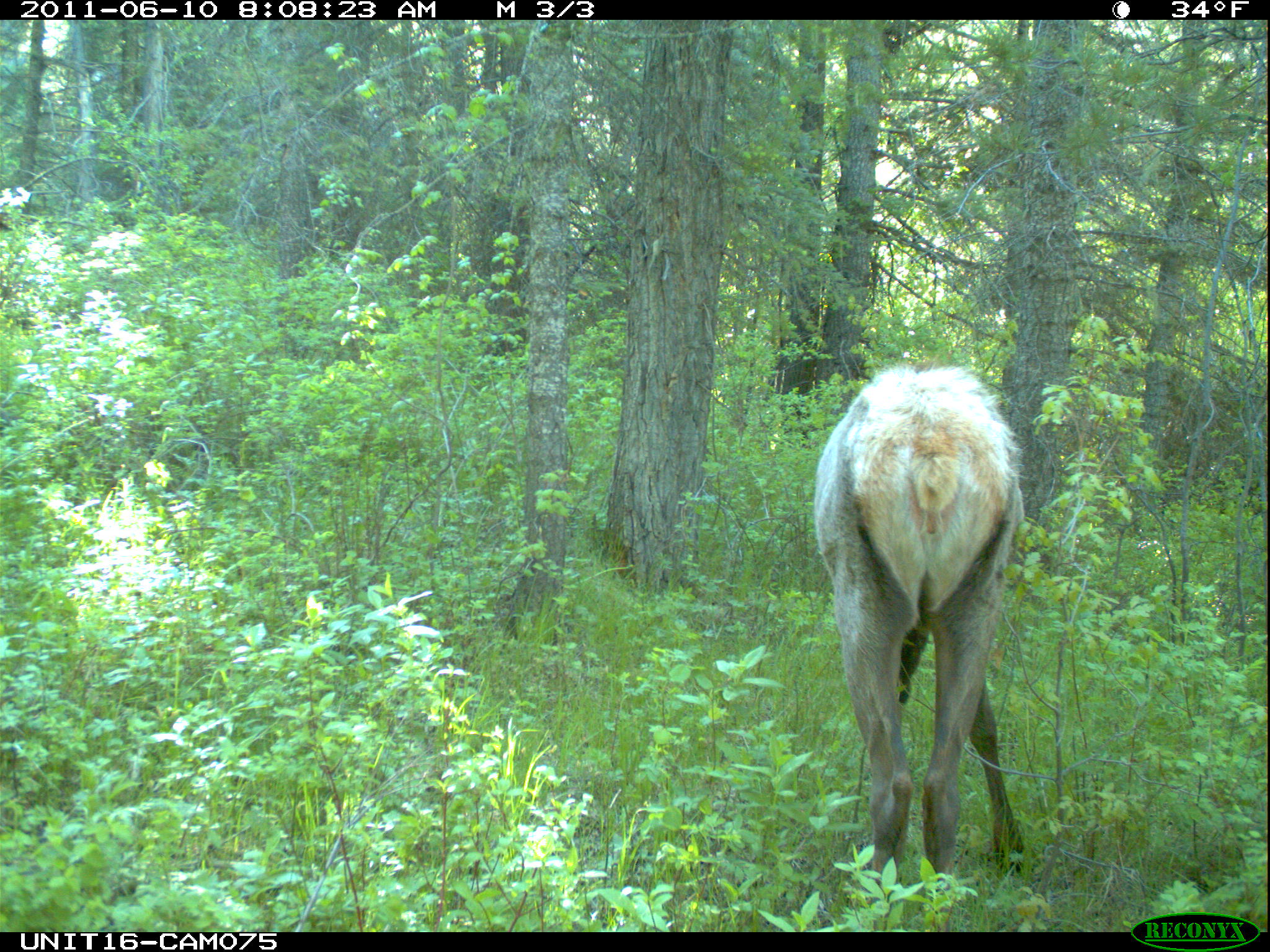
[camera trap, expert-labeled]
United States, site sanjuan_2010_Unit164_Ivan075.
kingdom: Animalia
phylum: Chordata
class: Mammalia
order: Artiodactyla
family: Cervidae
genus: Cervus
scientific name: Cervus elaphus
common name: red deer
Cervus elaphus (red deer).